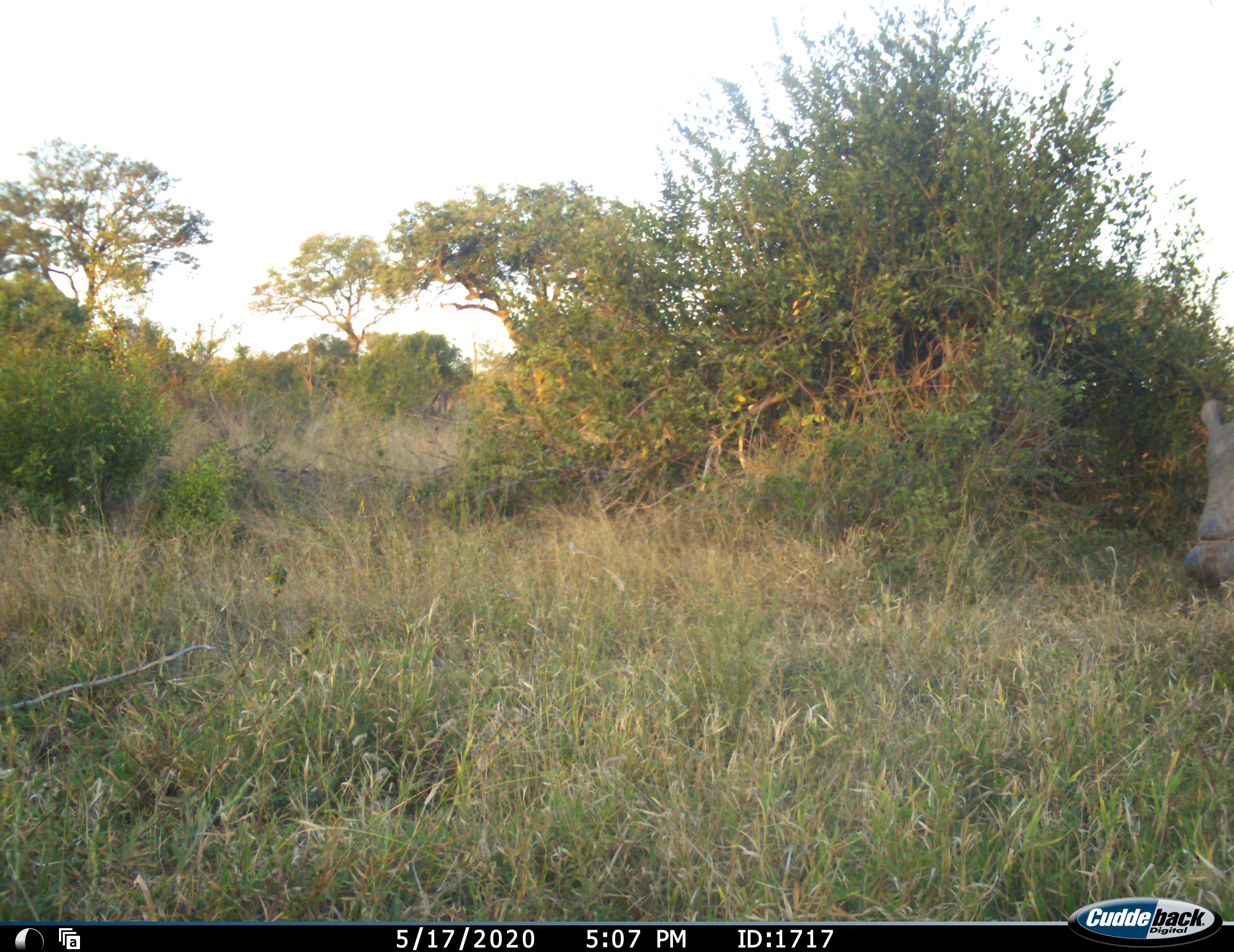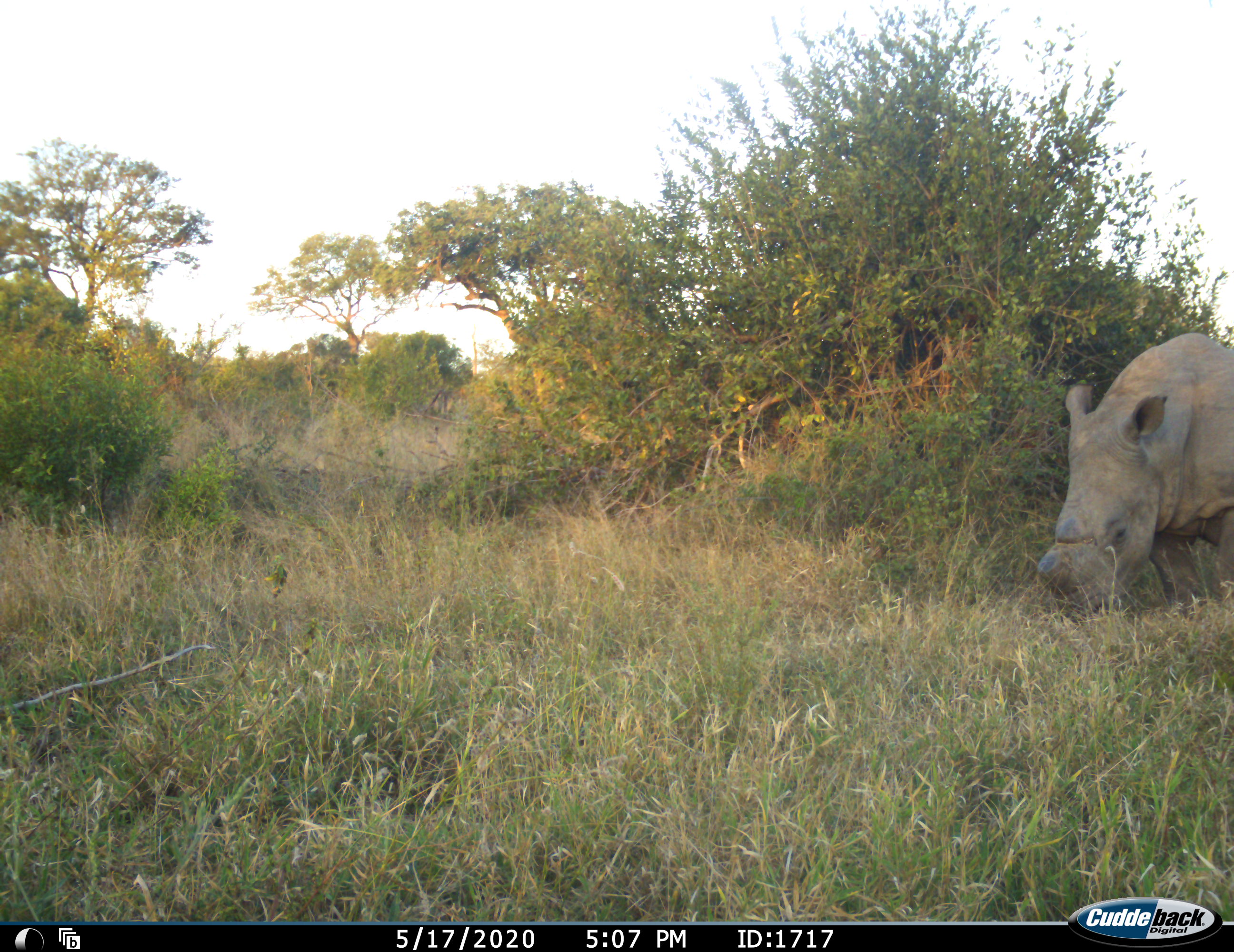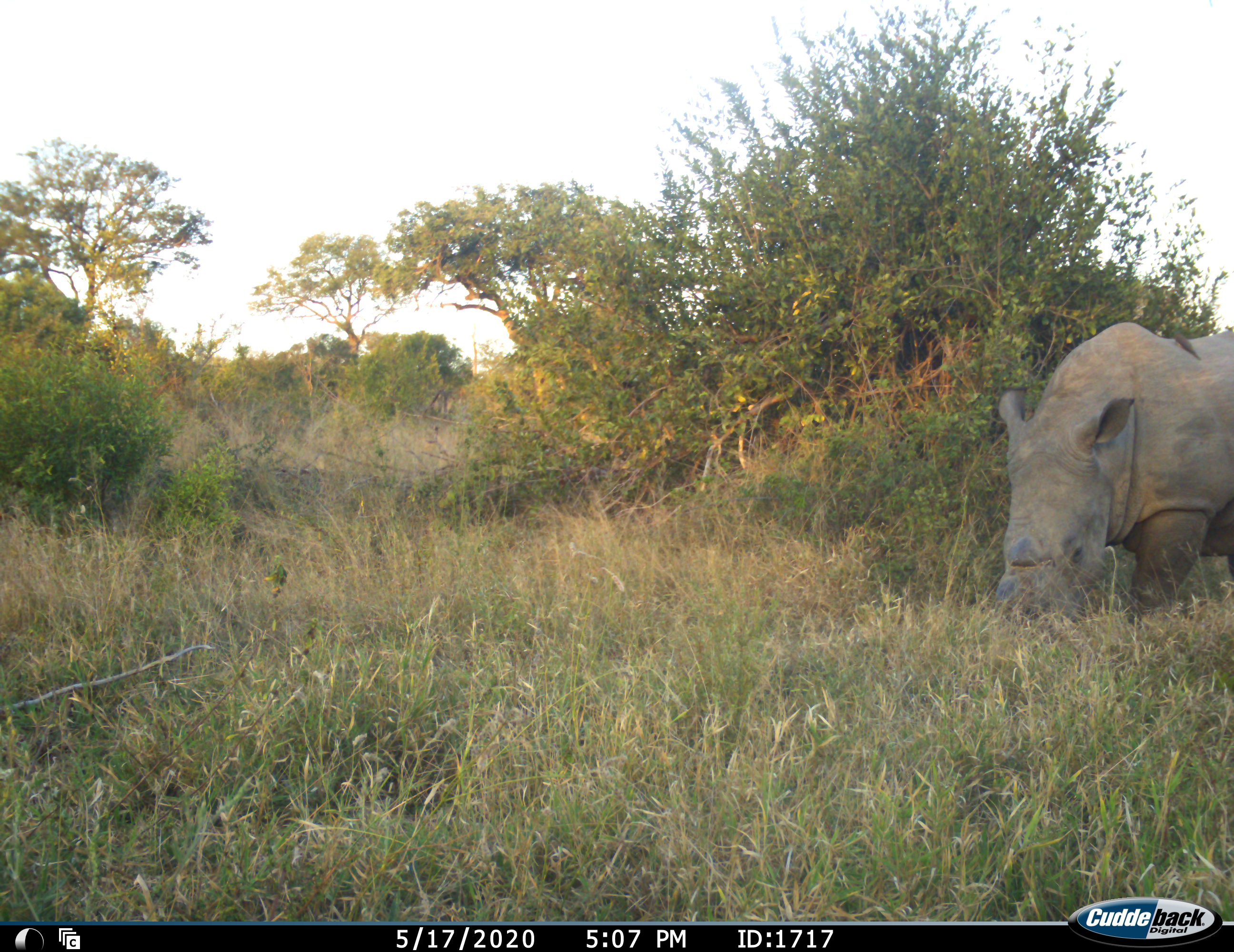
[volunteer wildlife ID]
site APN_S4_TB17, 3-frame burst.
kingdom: Animalia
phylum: Chordata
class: Mammalia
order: Perissodactyla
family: Rhinocerotidae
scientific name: Rhinocerotidae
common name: unknown rhinoceros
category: rhinocerosunknown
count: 1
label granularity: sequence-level